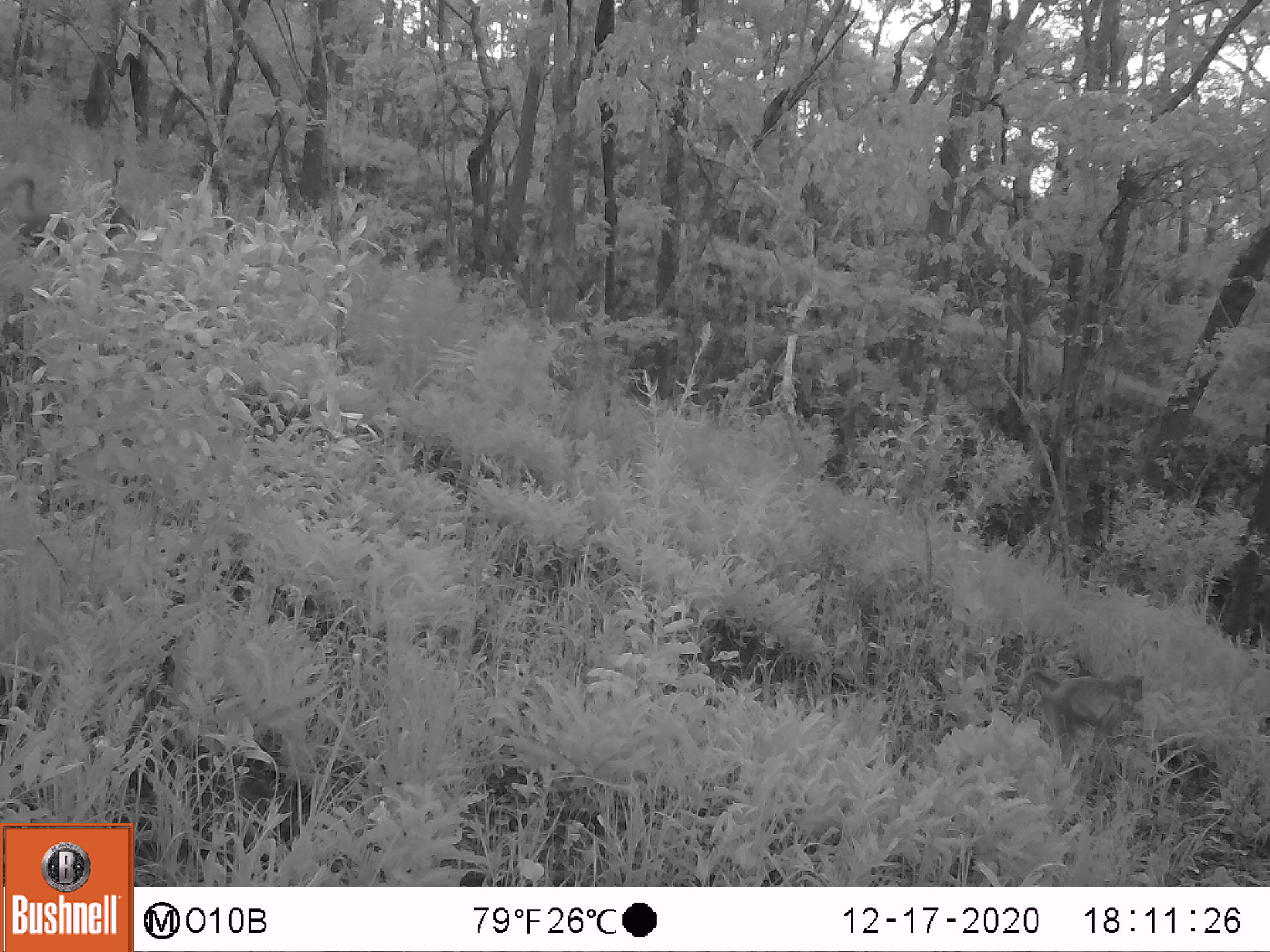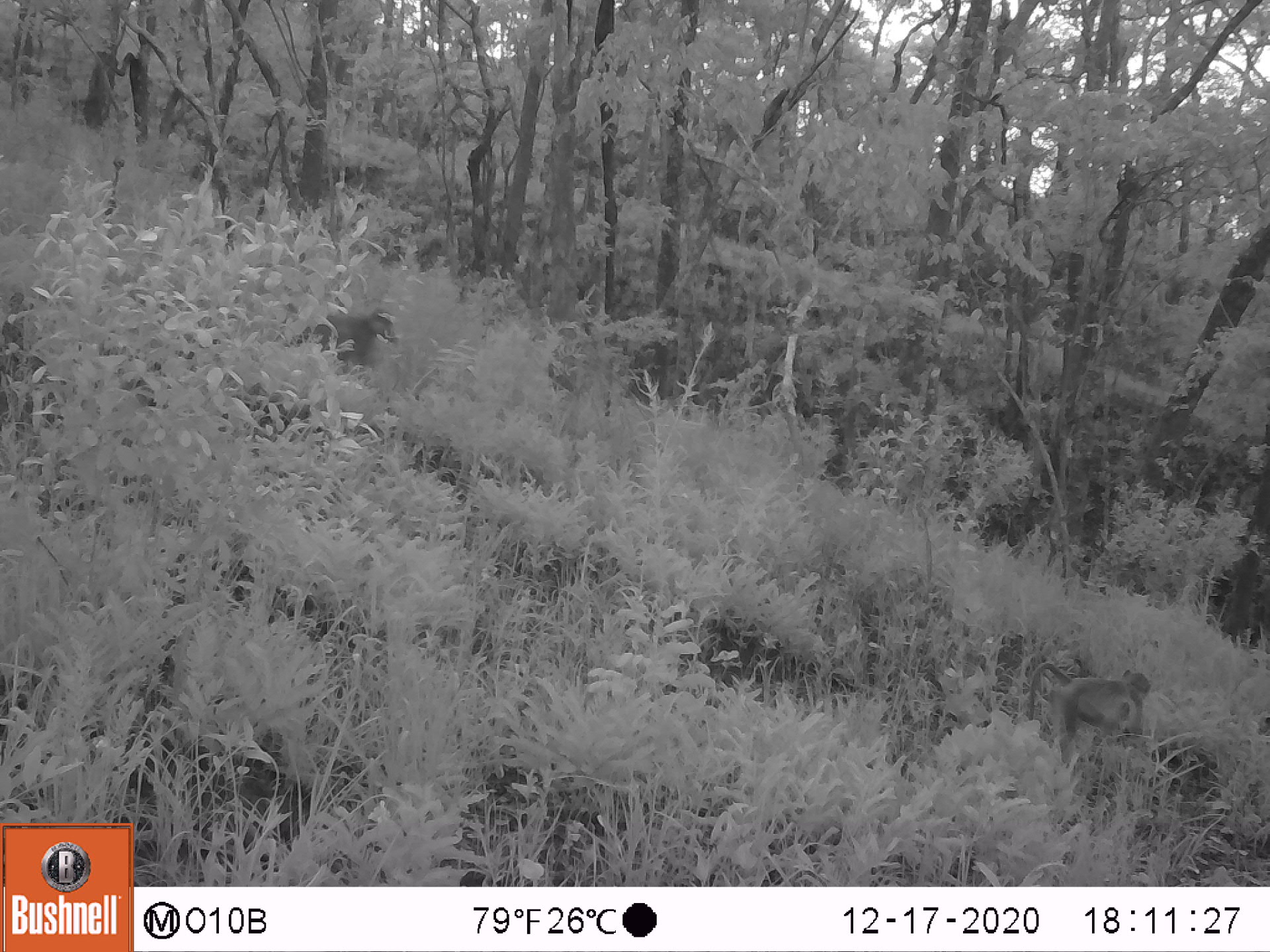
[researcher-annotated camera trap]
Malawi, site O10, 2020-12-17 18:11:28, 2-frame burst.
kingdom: Animalia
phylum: Chordata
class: Mammalia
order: Primates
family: Cercopithecidae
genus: Papio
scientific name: Papio cynocephalus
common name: yellow baboon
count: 2